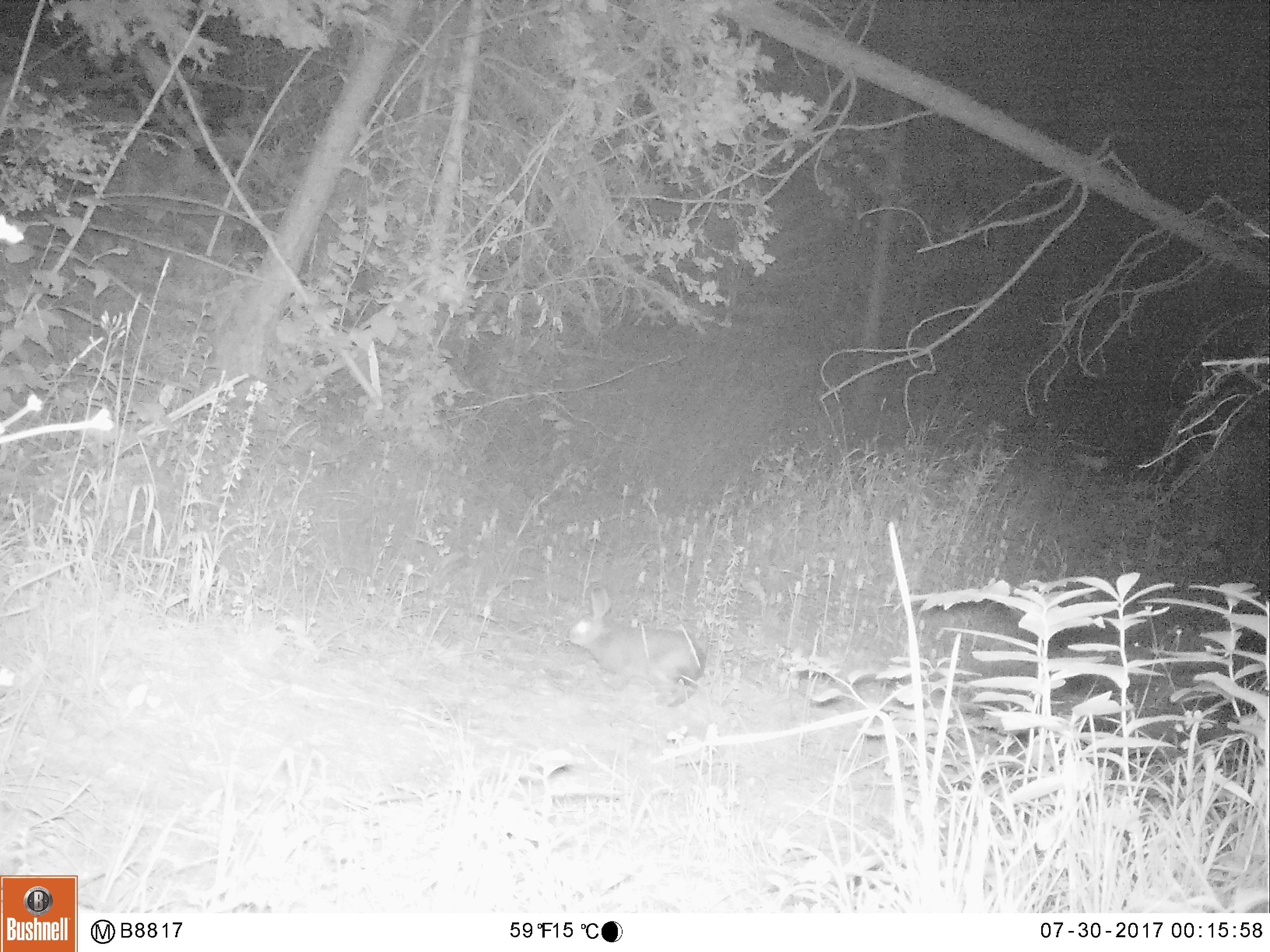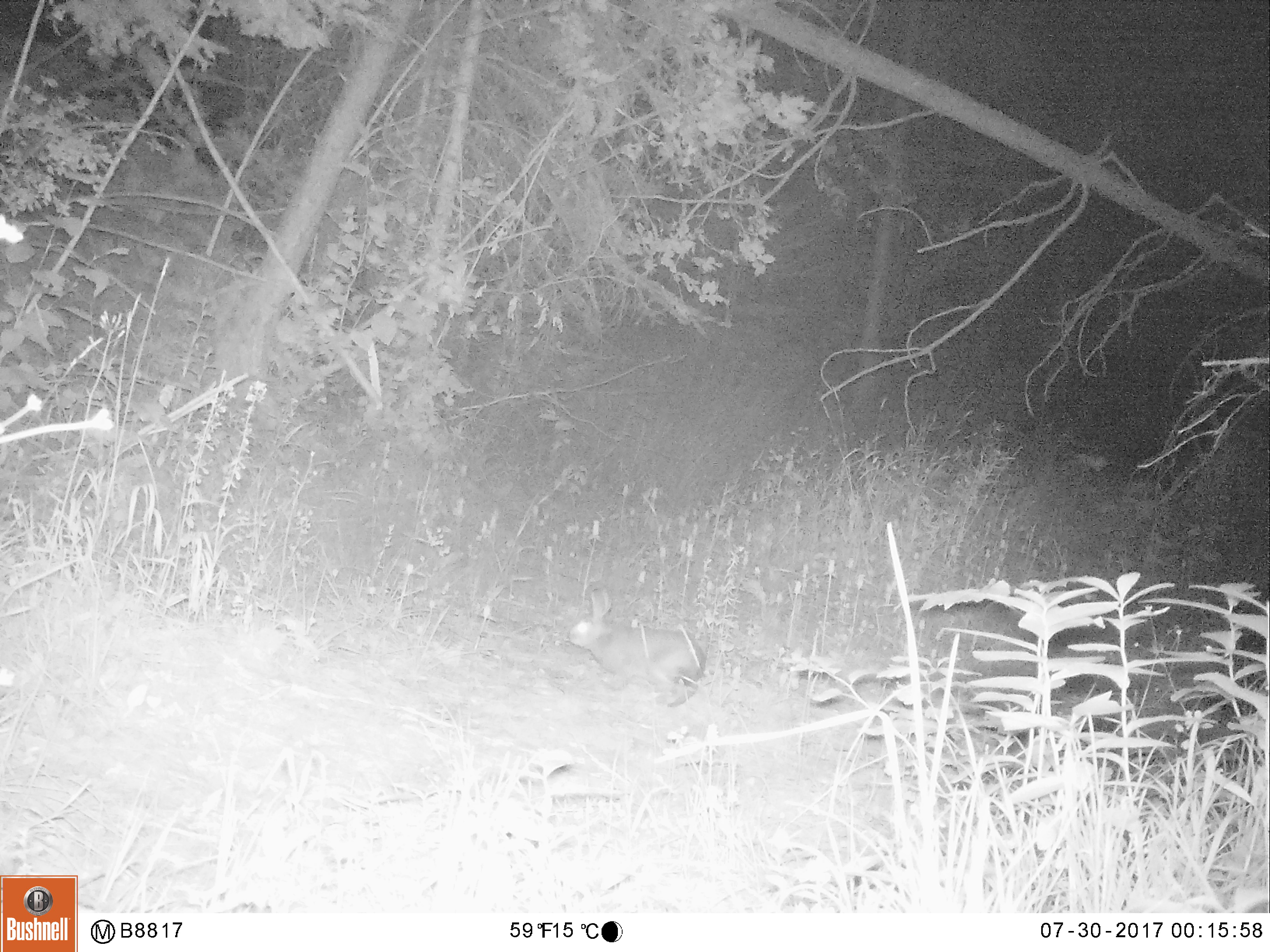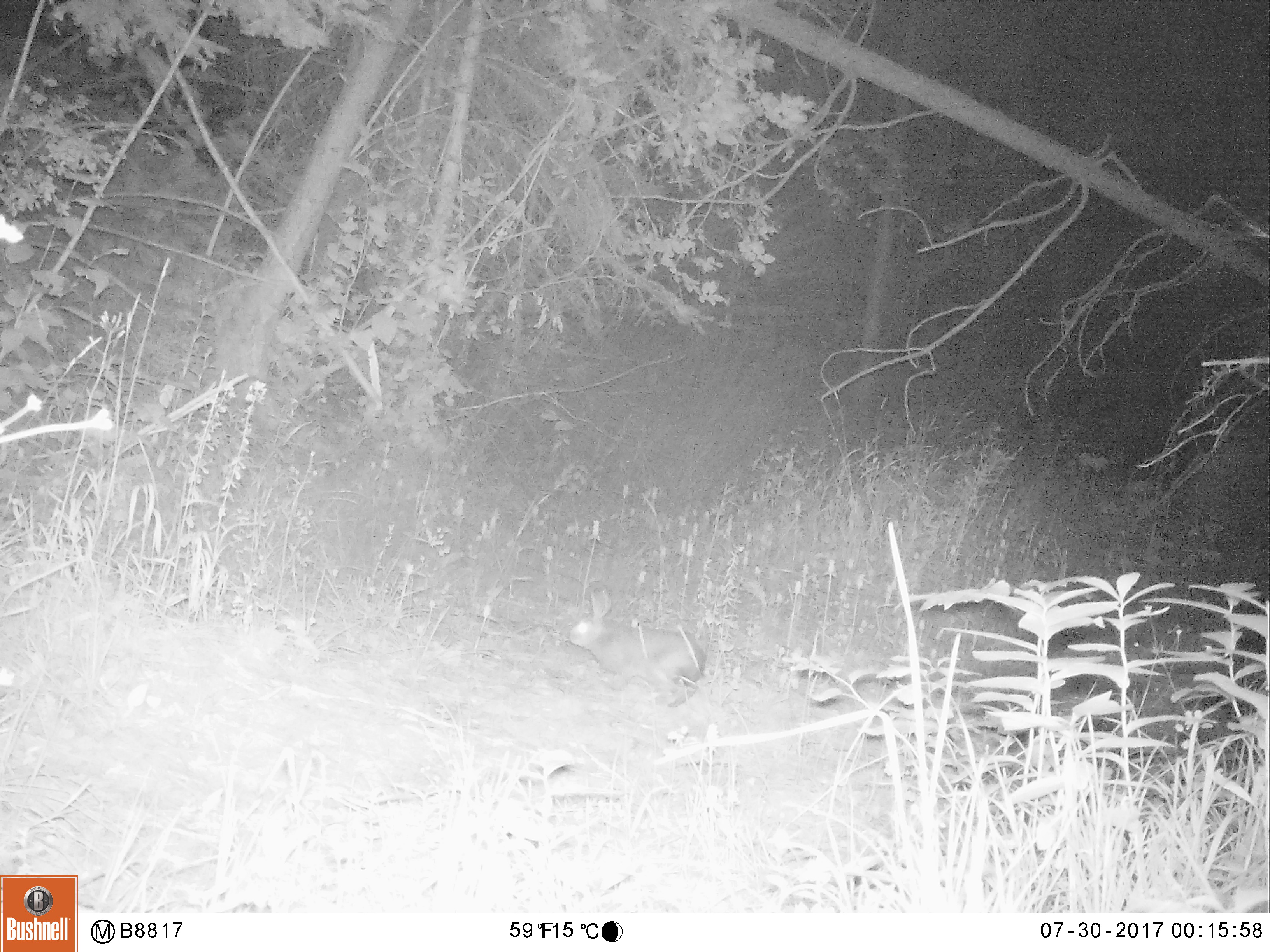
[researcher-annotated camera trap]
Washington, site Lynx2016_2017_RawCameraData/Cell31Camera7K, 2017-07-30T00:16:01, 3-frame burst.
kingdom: Animalia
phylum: Chordata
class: Mammalia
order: Lagomorpha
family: Leporidae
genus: Lepus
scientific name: Lepus americanus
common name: snowshoe hare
Lepus americanus (snowshoe hare). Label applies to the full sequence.